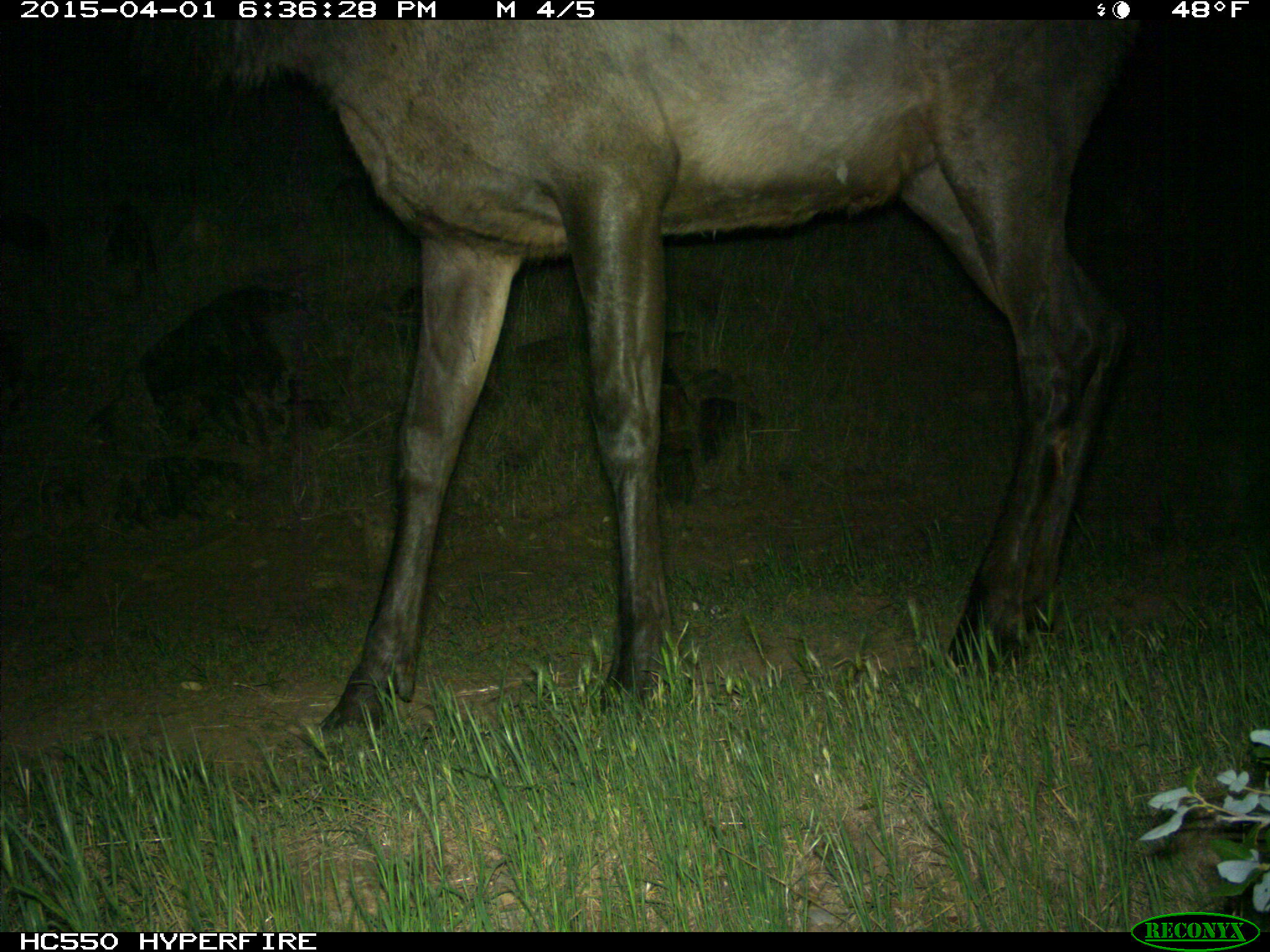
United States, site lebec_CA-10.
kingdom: Animalia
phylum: Chordata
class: Mammalia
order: Artiodactyla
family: Cervidae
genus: Cervus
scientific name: Cervus canadensis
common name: elk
Cervus canadensis (elk).